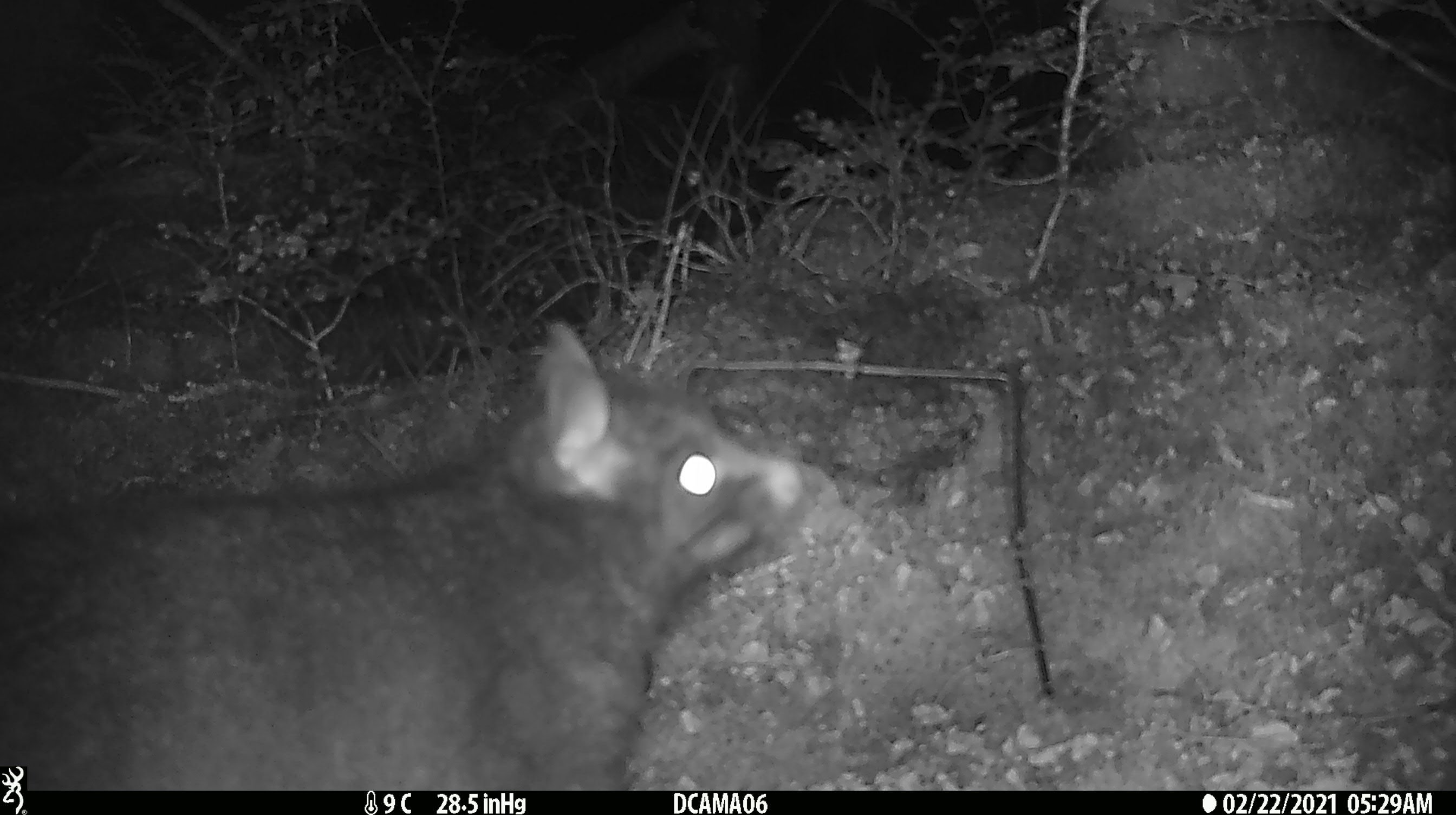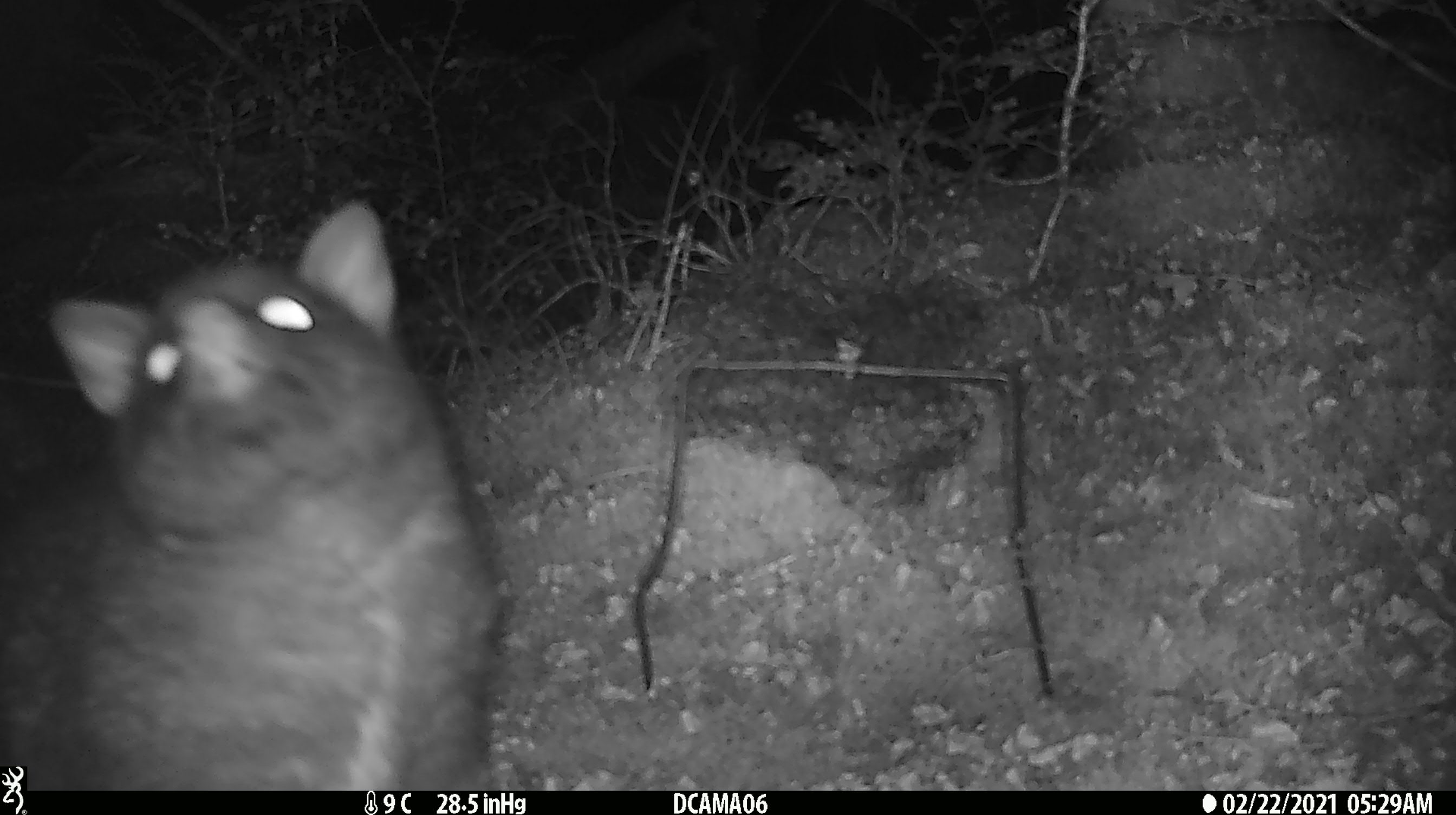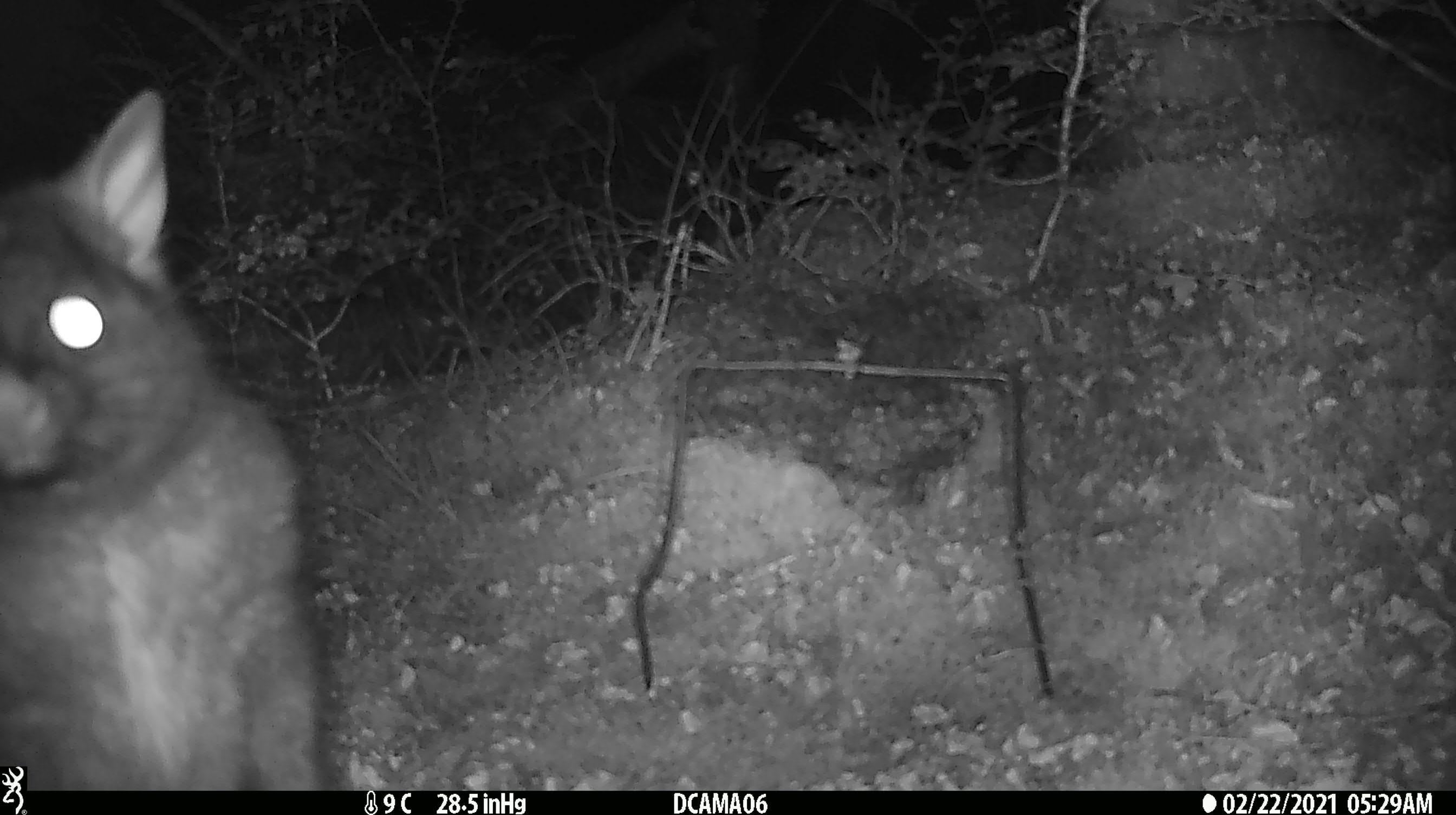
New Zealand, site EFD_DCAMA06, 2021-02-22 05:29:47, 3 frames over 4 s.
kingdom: Animalia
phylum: Chordata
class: Mammalia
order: Diprotodontia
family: Phalangeridae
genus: Trichosurus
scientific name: Trichosurus vulpecula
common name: common brushtail possum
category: possum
Possum (common brushtail possum) (Trichosurus vulpecula).